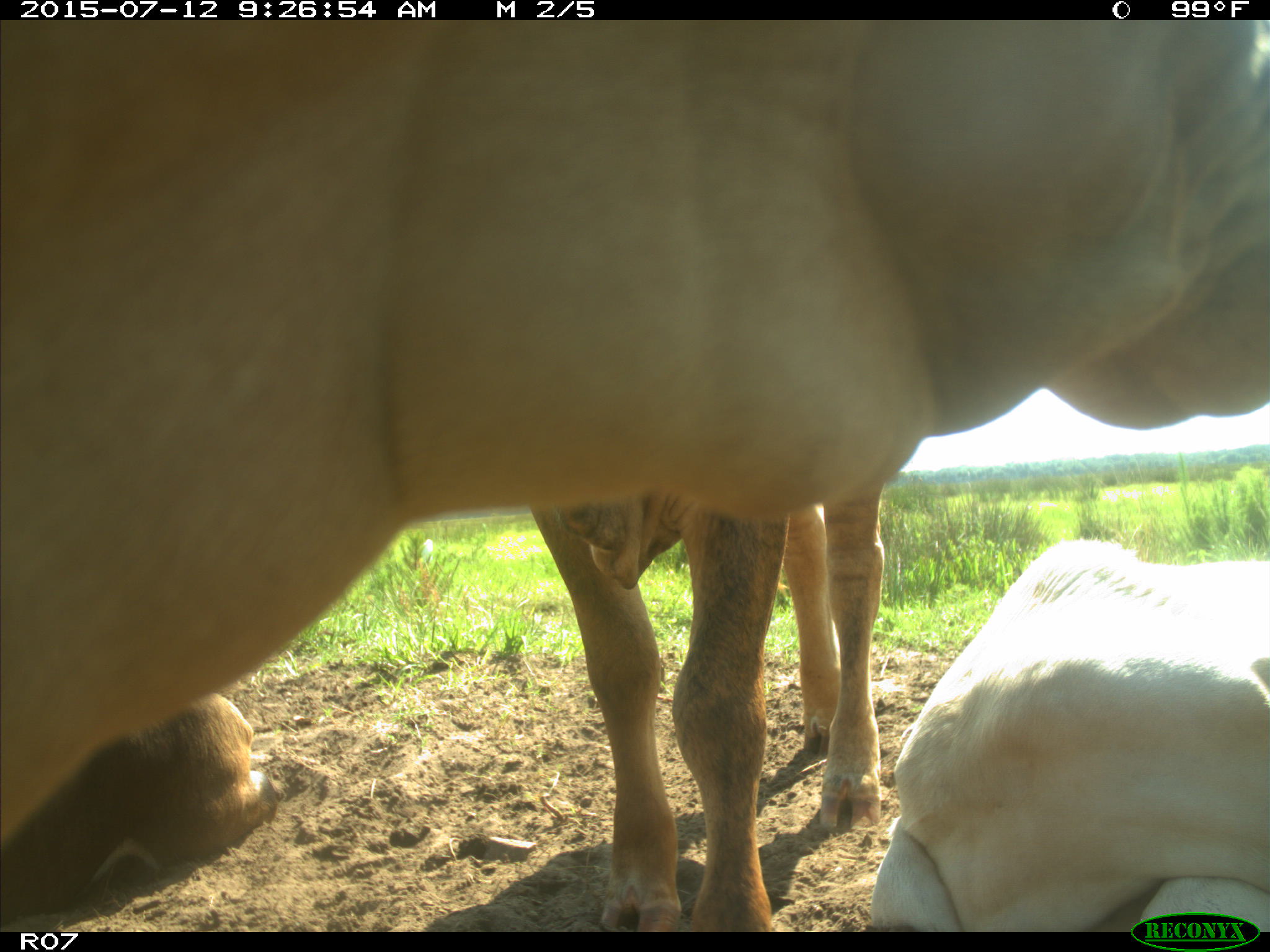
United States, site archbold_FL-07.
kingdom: Animalia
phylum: Chordata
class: Mammalia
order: Artiodactyla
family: Bovidae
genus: Bos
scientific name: Bos taurus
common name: domestic cow